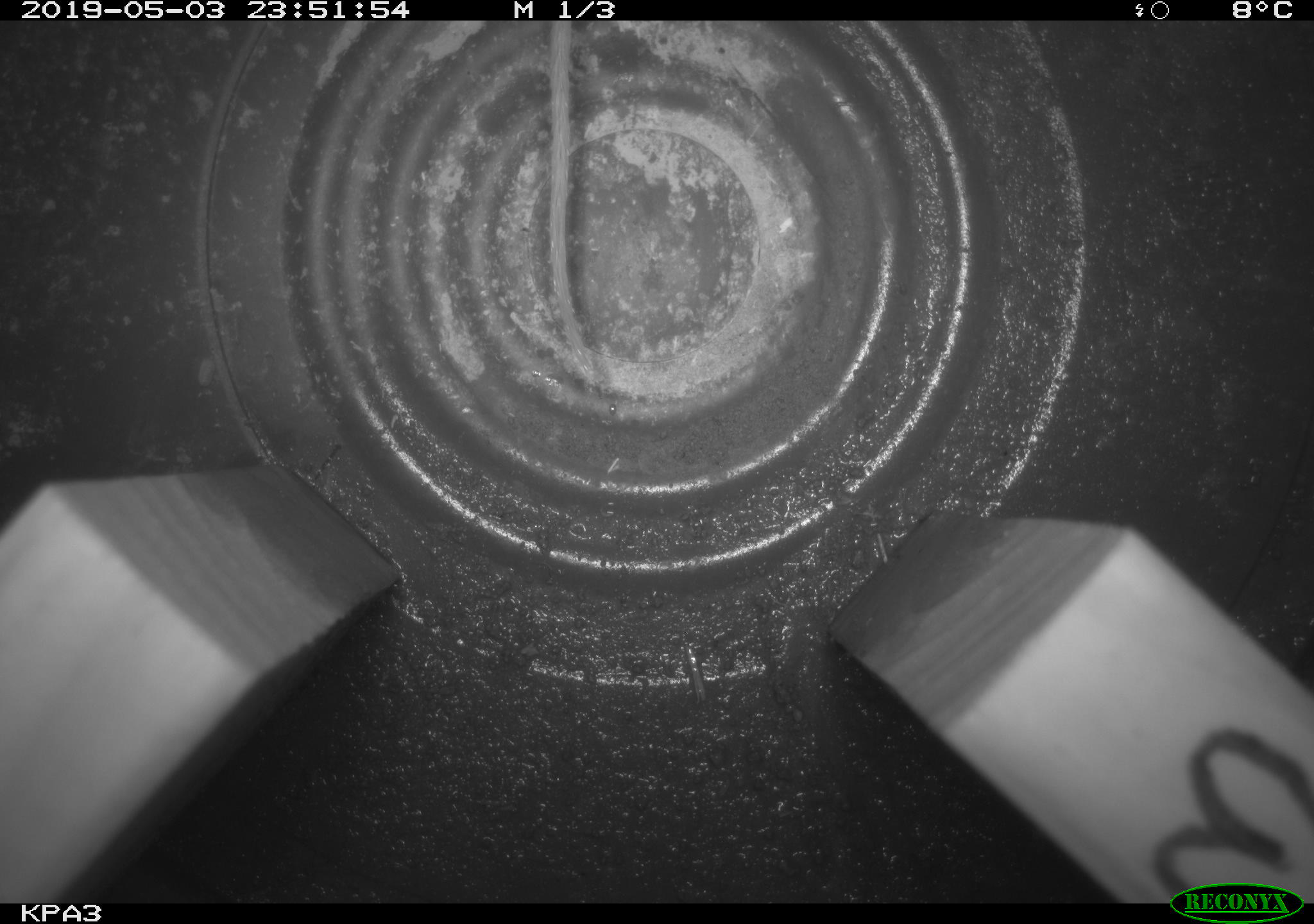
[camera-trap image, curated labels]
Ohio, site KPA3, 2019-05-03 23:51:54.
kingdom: Animalia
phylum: Chordata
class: Mammalia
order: Rodentia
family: Cricetidae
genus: Peromyscus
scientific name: Peromyscus leucopus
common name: white-footed mouse